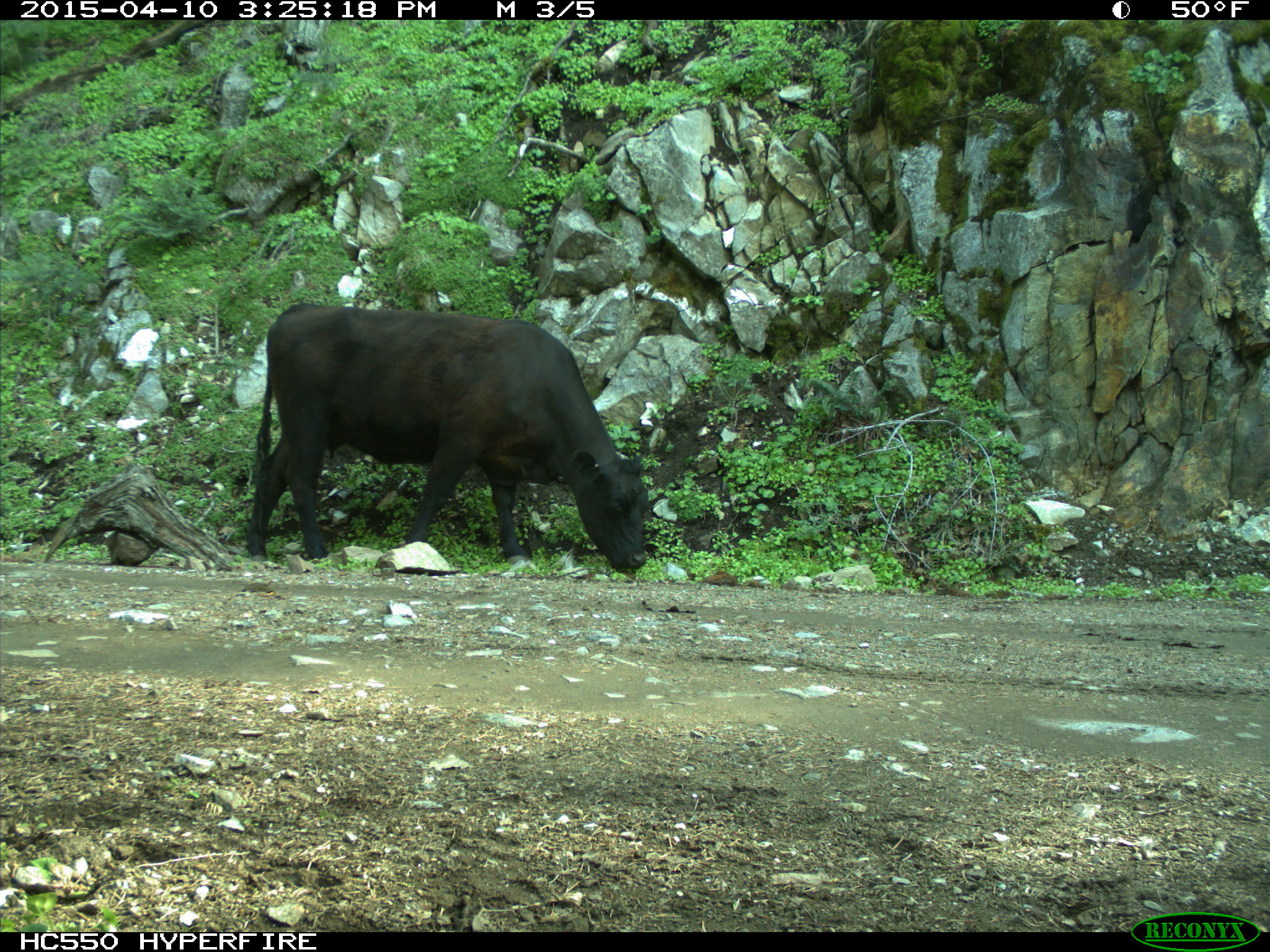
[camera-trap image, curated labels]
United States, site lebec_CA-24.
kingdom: Animalia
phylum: Chordata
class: Mammalia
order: Artiodactyla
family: Bovidae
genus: Bos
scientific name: Bos taurus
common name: domestic cow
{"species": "Bos taurus (domestic cow)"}